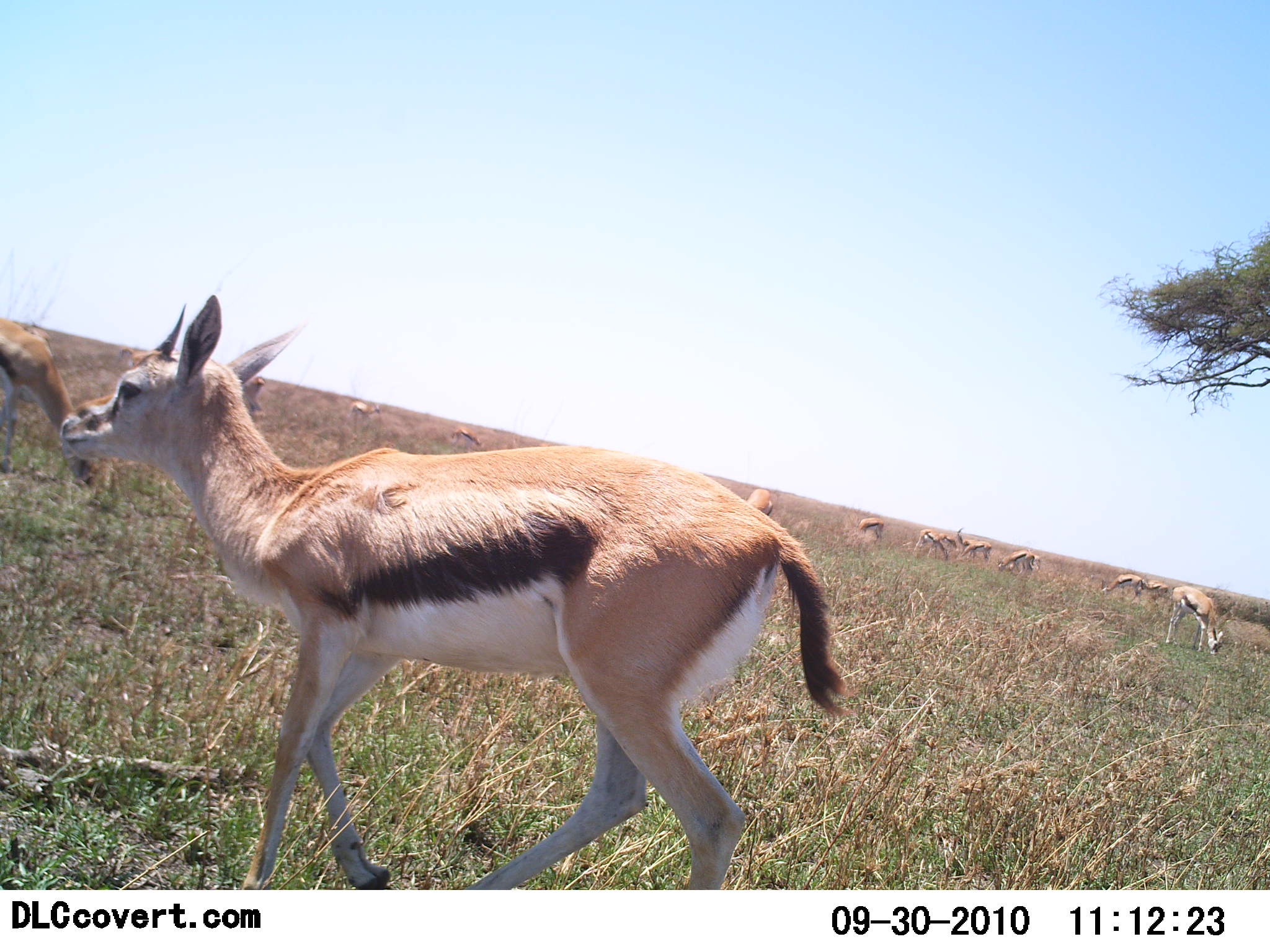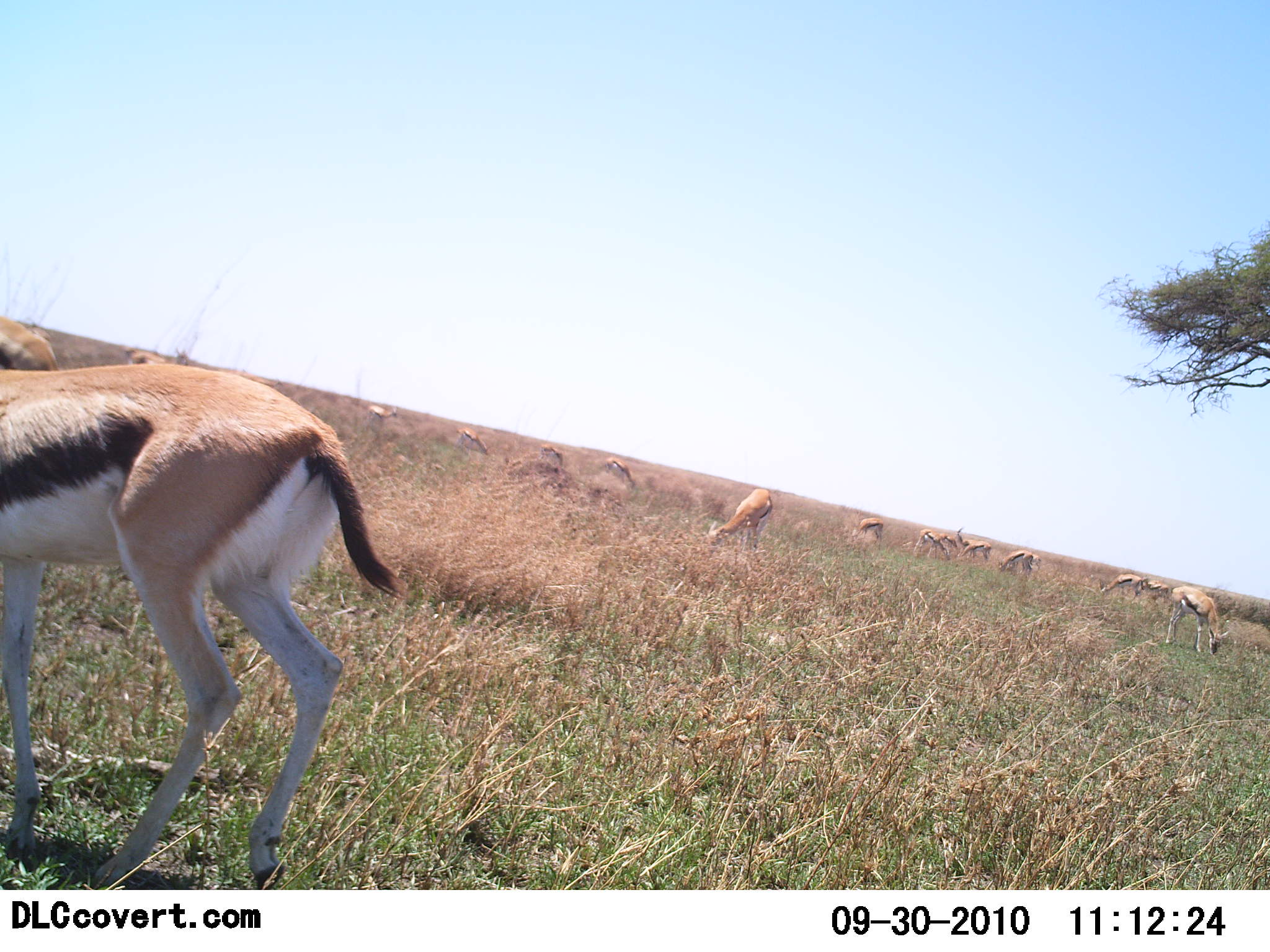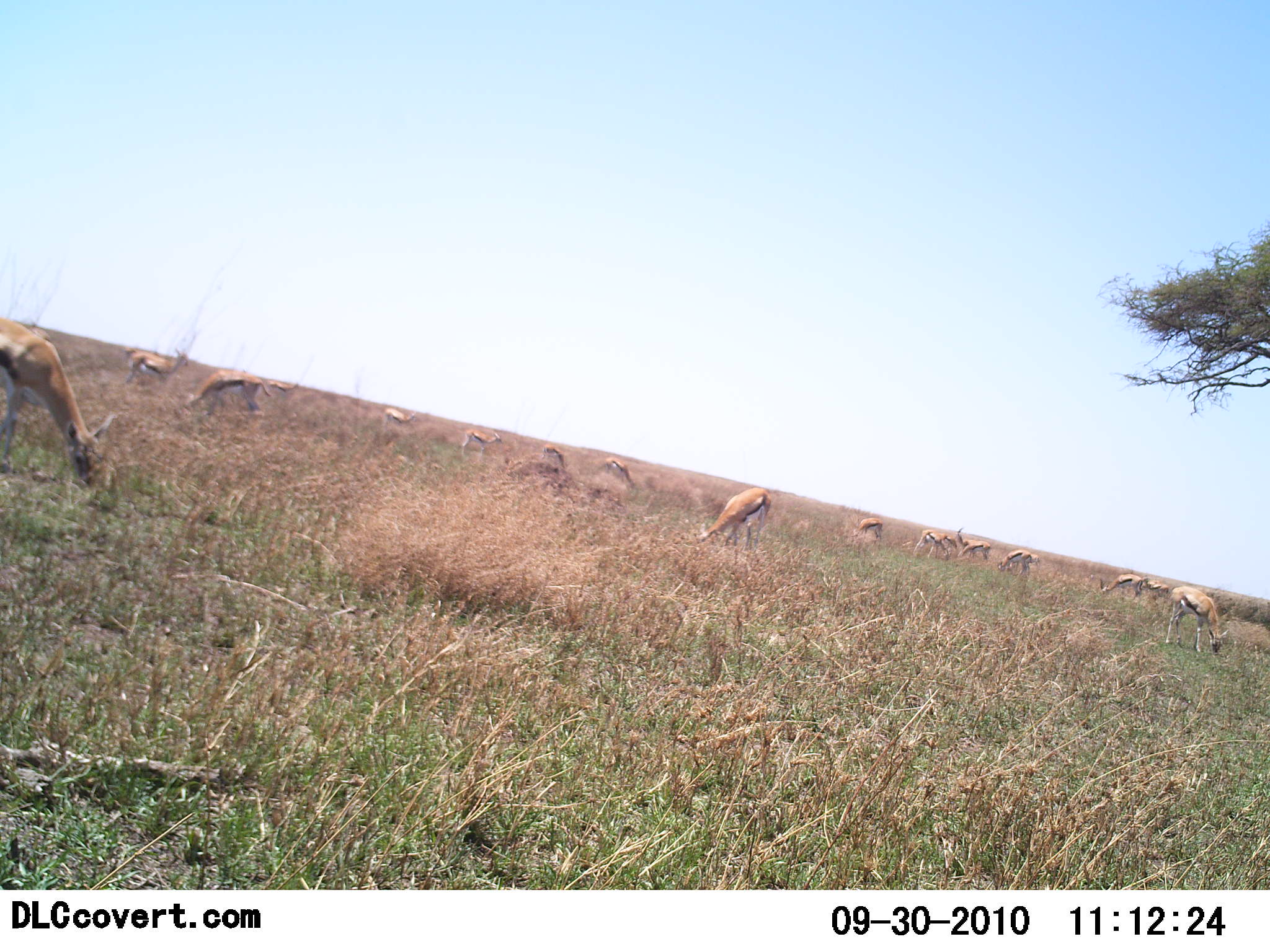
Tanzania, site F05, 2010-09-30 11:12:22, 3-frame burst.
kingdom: Animalia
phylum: Chordata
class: Mammalia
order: Artiodactyla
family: Bovidae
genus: Eudorcas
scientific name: Eudorcas thomsonii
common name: thomson's gazelle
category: gazellethomsons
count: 11-50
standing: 55%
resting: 5%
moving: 55%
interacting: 10%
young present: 5%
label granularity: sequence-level